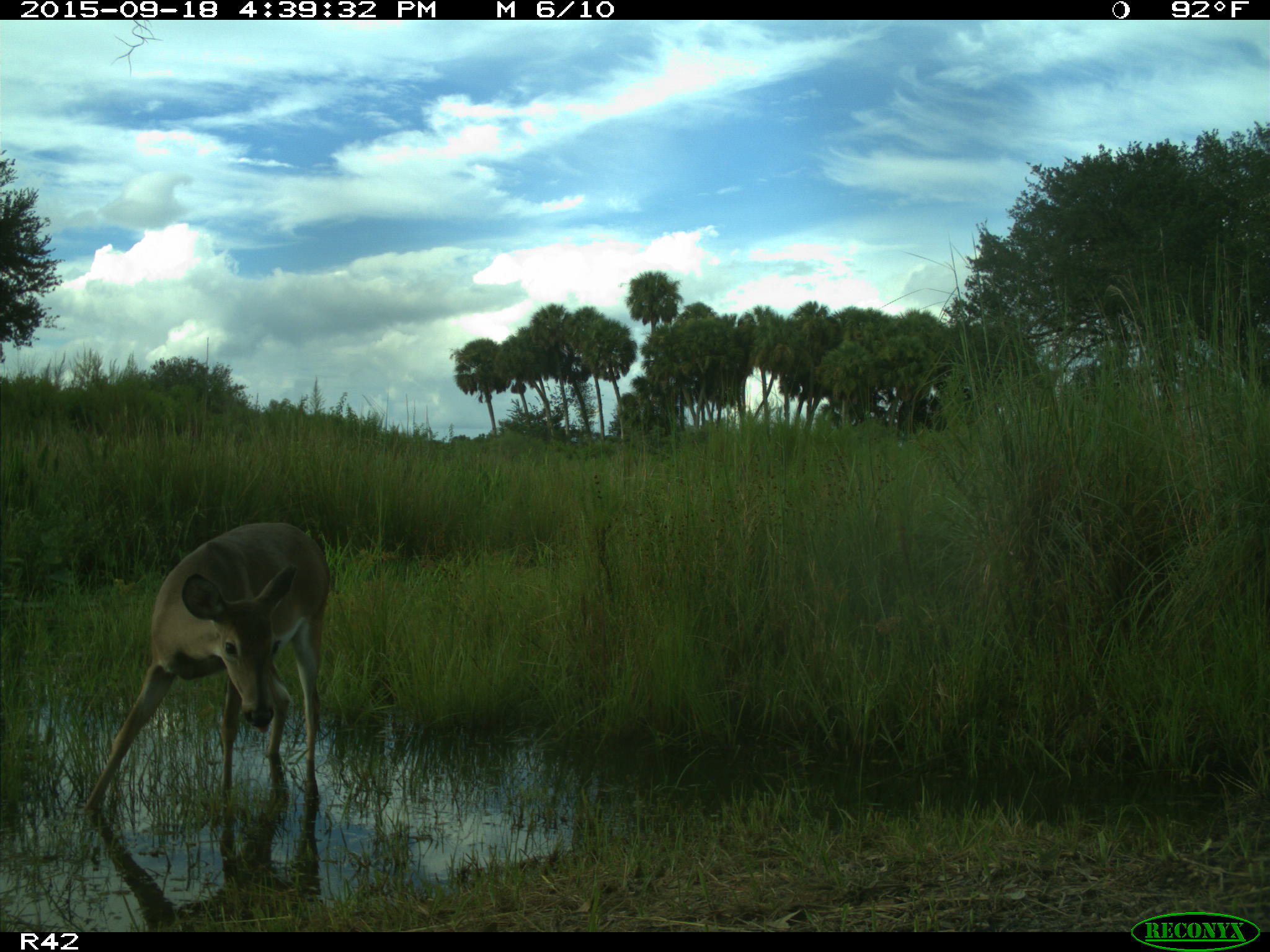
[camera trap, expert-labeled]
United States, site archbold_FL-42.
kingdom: Animalia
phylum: Chordata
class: Mammalia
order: Artiodactyla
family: Cervidae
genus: Odocoileus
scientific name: Odocoileus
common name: deer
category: unidentified deer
Unidentified deer (deer) (Odocoileus).